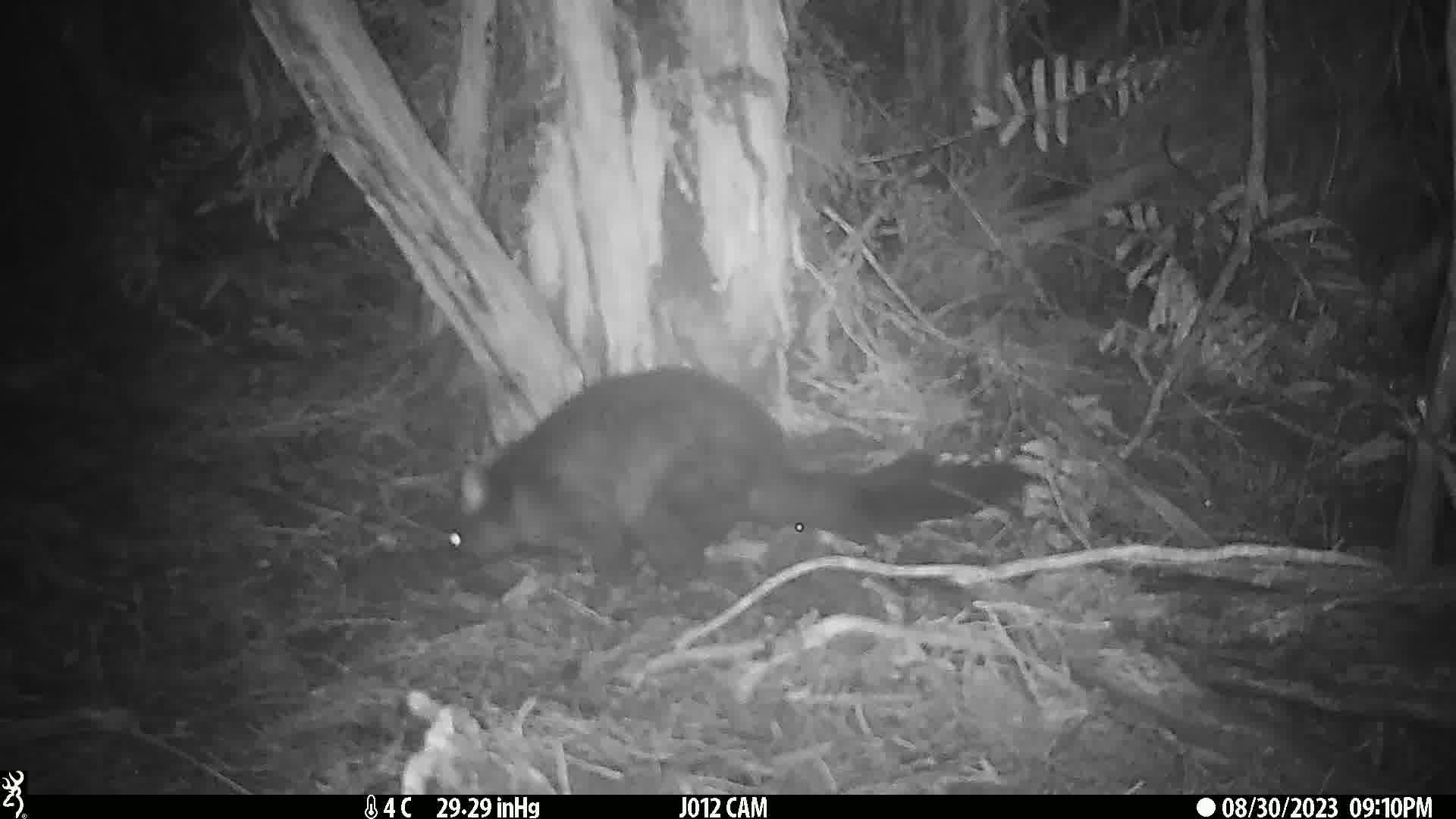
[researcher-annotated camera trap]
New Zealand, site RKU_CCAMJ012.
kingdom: Animalia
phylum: Chordata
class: Mammalia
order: Diprotodontia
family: Phalangeridae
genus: Trichosurus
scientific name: Trichosurus vulpecula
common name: common brushtail possum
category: possum